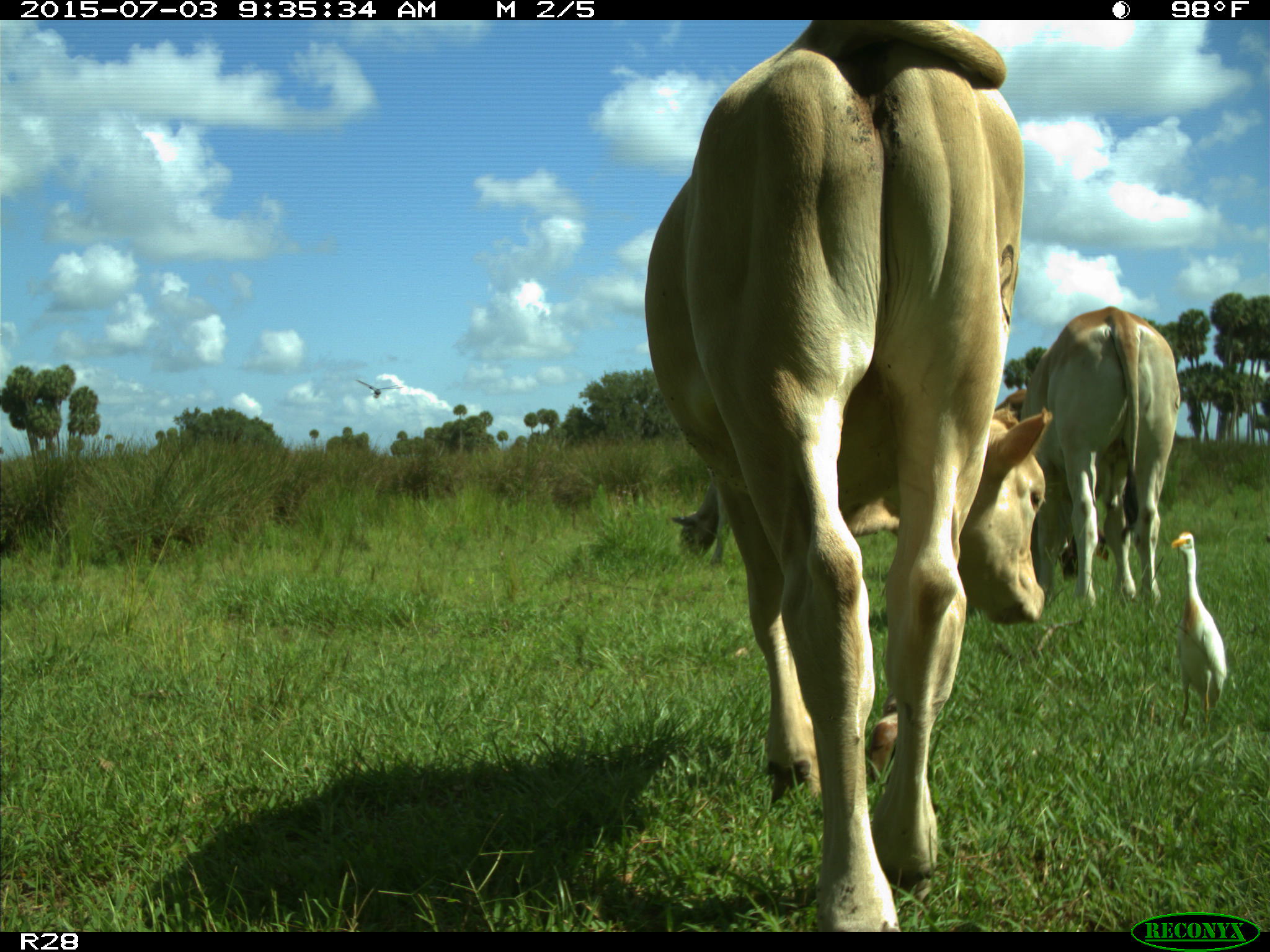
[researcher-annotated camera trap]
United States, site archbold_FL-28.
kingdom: Animalia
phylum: Chordata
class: Mammalia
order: Artiodactyla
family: Bovidae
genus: Bos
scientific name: Bos taurus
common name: domestic cow